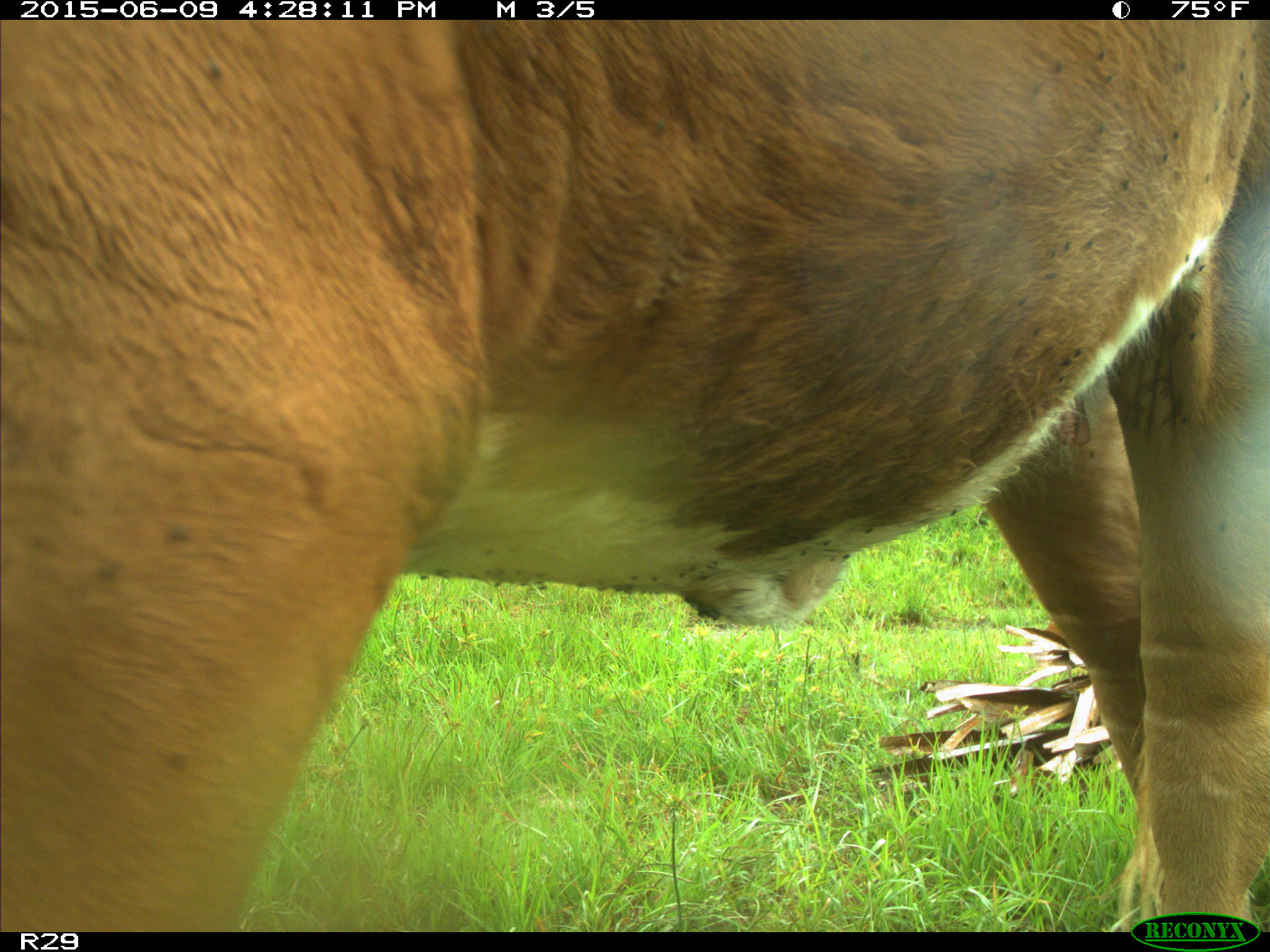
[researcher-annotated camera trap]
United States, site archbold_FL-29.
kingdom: Animalia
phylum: Chordata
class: Mammalia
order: Artiodactyla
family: Bovidae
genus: Bos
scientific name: Bos taurus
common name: domestic cow